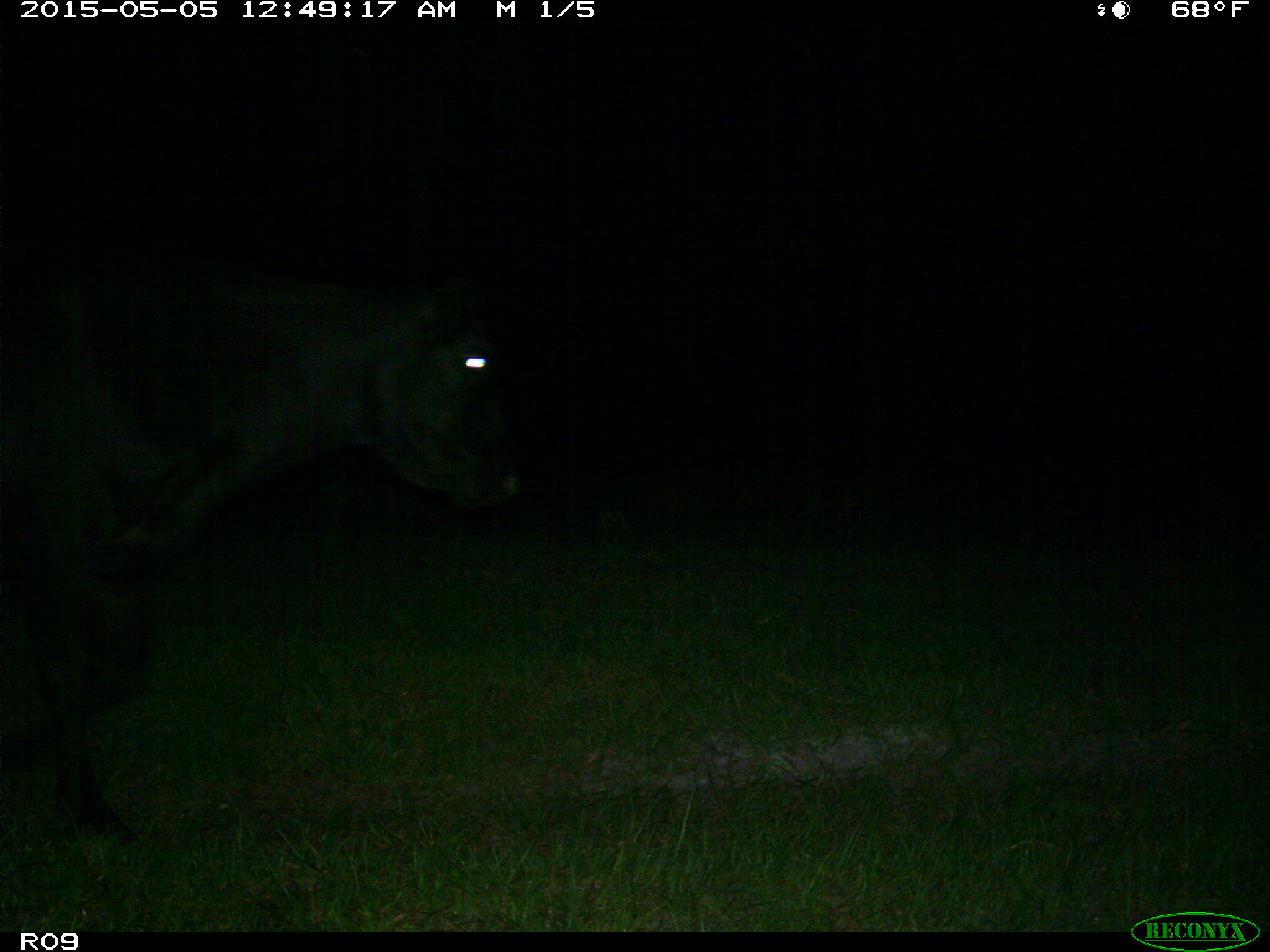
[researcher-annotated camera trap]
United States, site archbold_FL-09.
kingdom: Animalia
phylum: Chordata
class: Mammalia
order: Artiodactyla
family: Bovidae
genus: Bos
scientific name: Bos taurus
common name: domestic cow